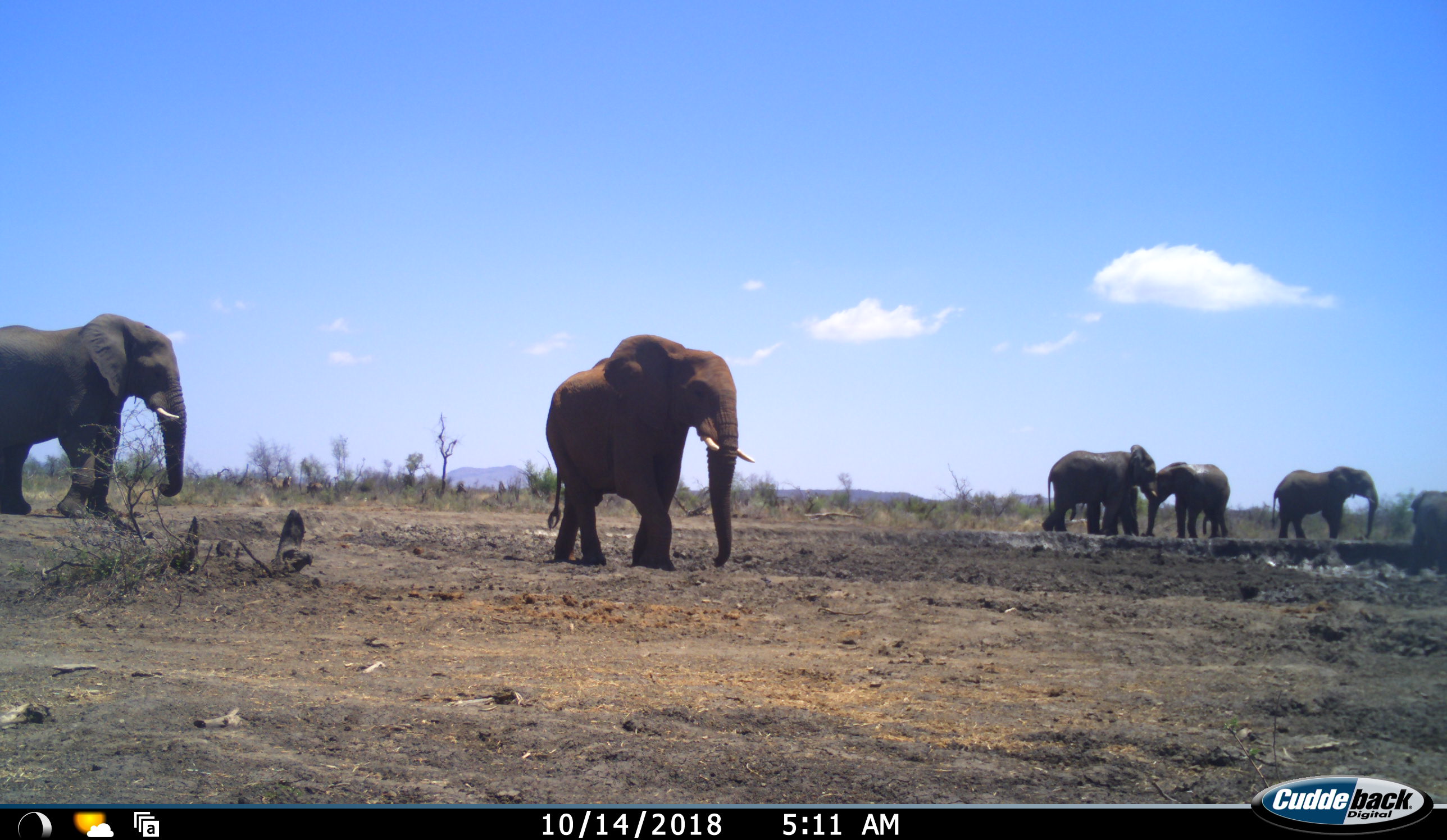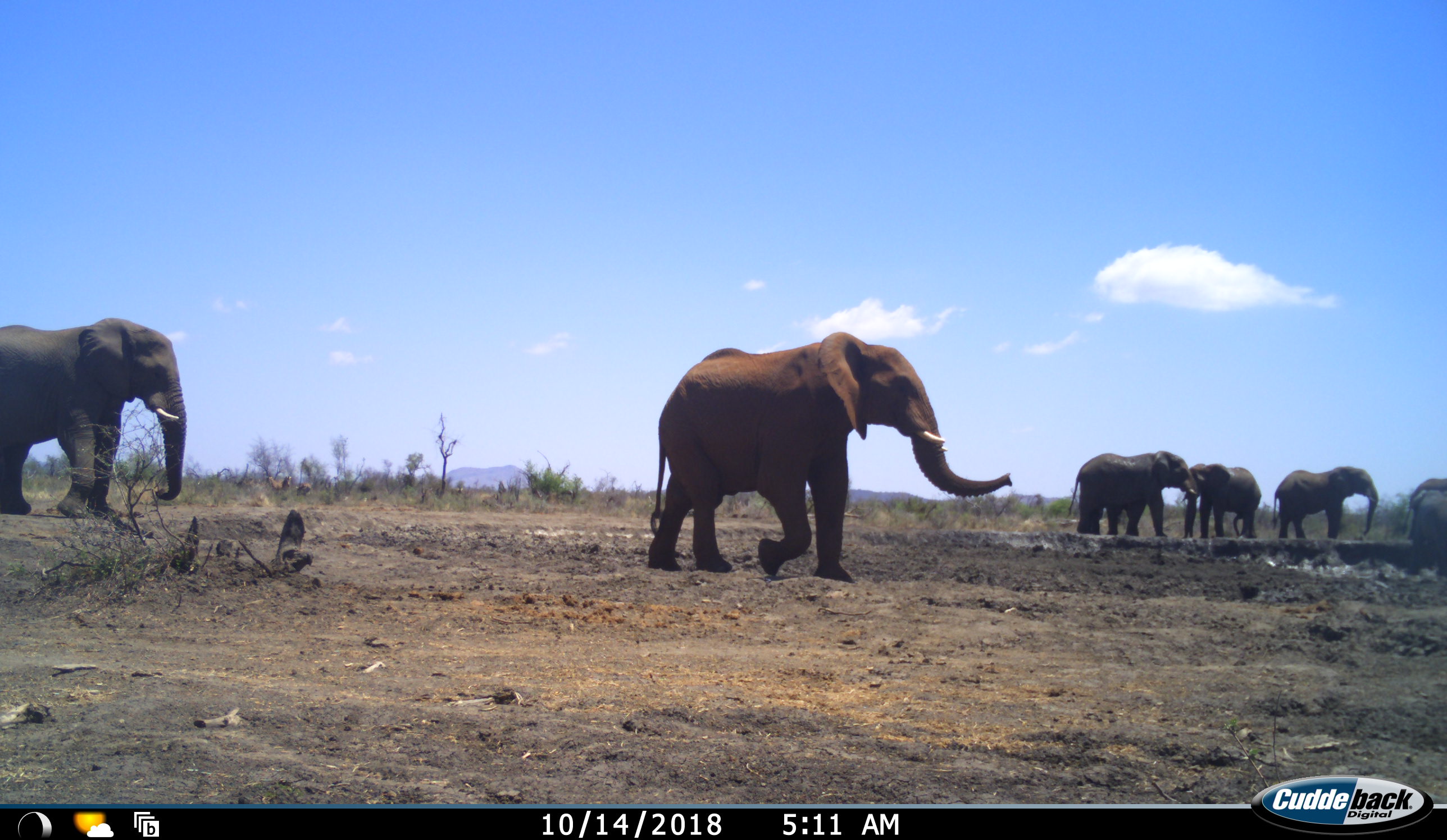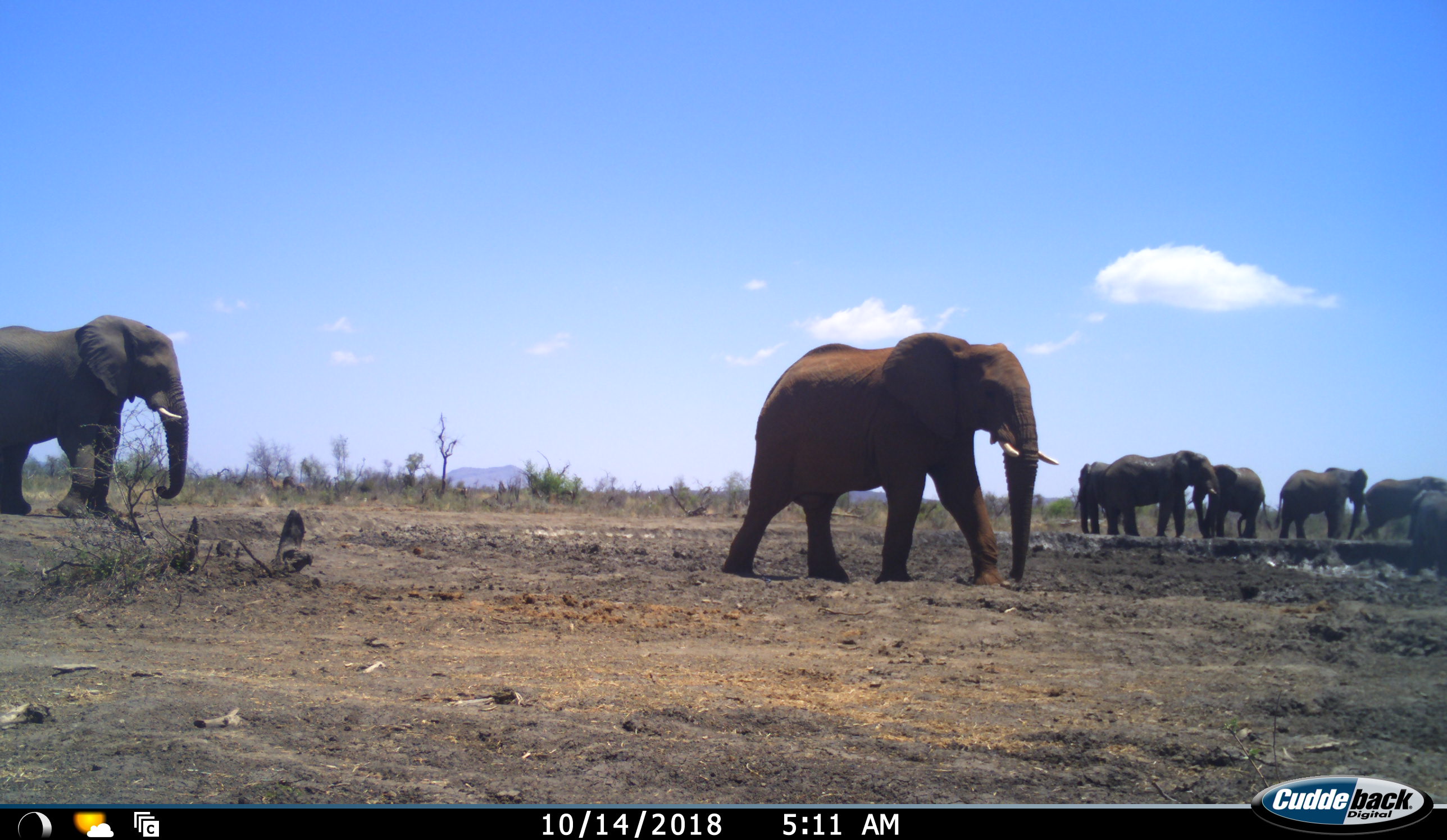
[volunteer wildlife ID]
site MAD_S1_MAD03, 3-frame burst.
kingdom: Animalia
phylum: Chordata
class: Mammalia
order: Proboscidea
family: Elephantidae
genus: Loxodonta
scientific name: Loxodonta africana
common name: african bush elephant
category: elephant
Elephant (african bush elephant) (Loxodonta africana), count 8. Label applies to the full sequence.